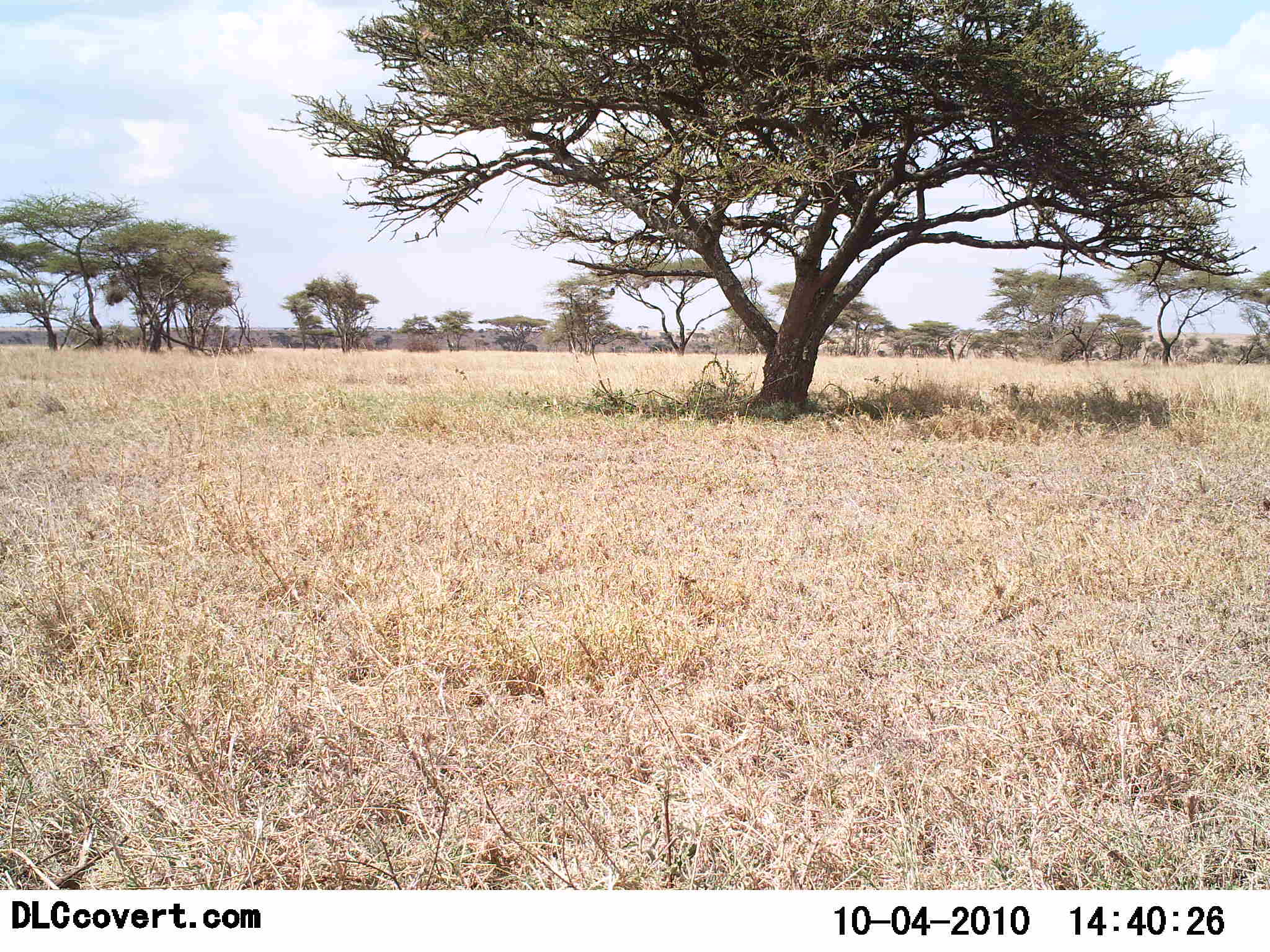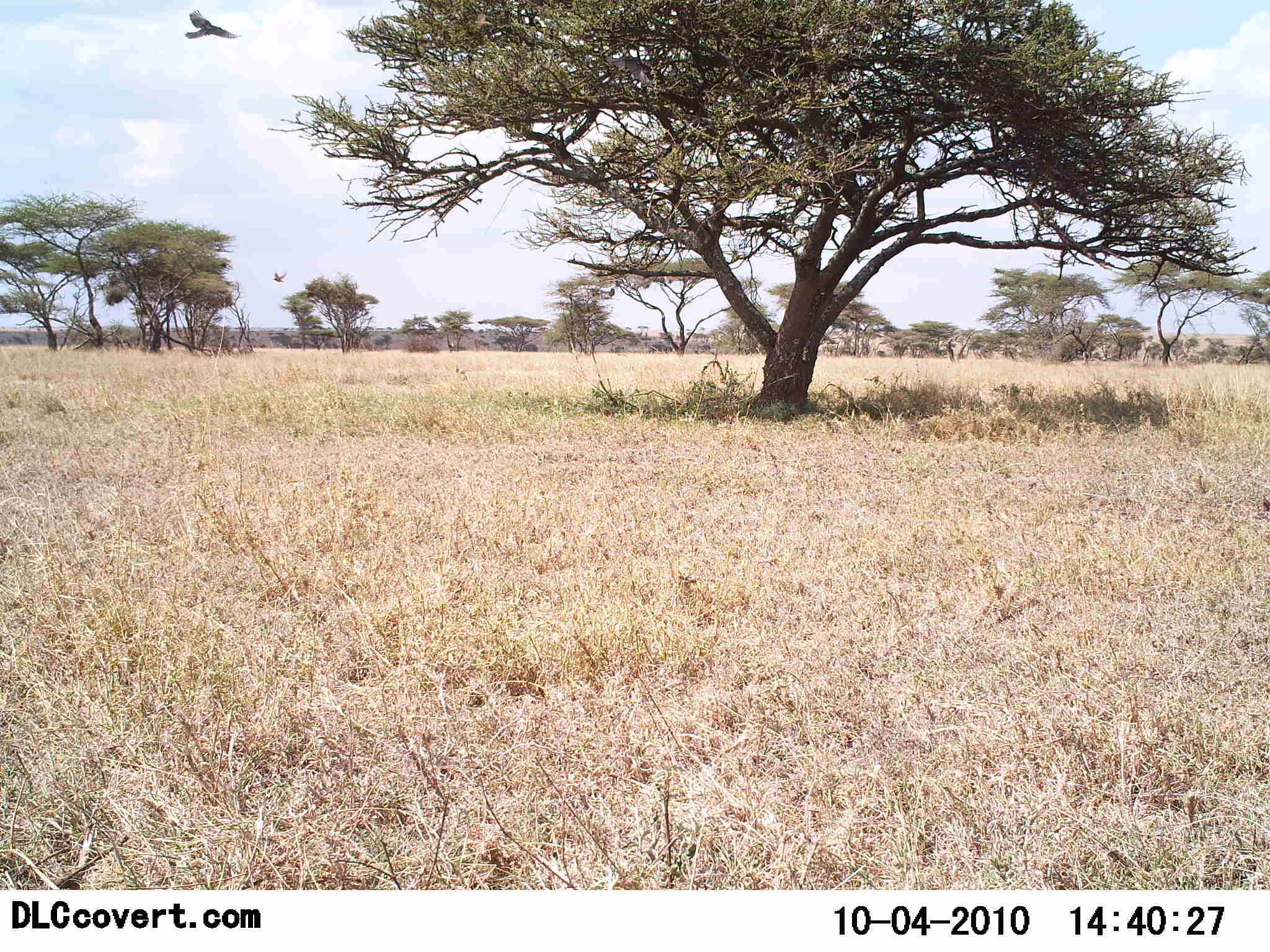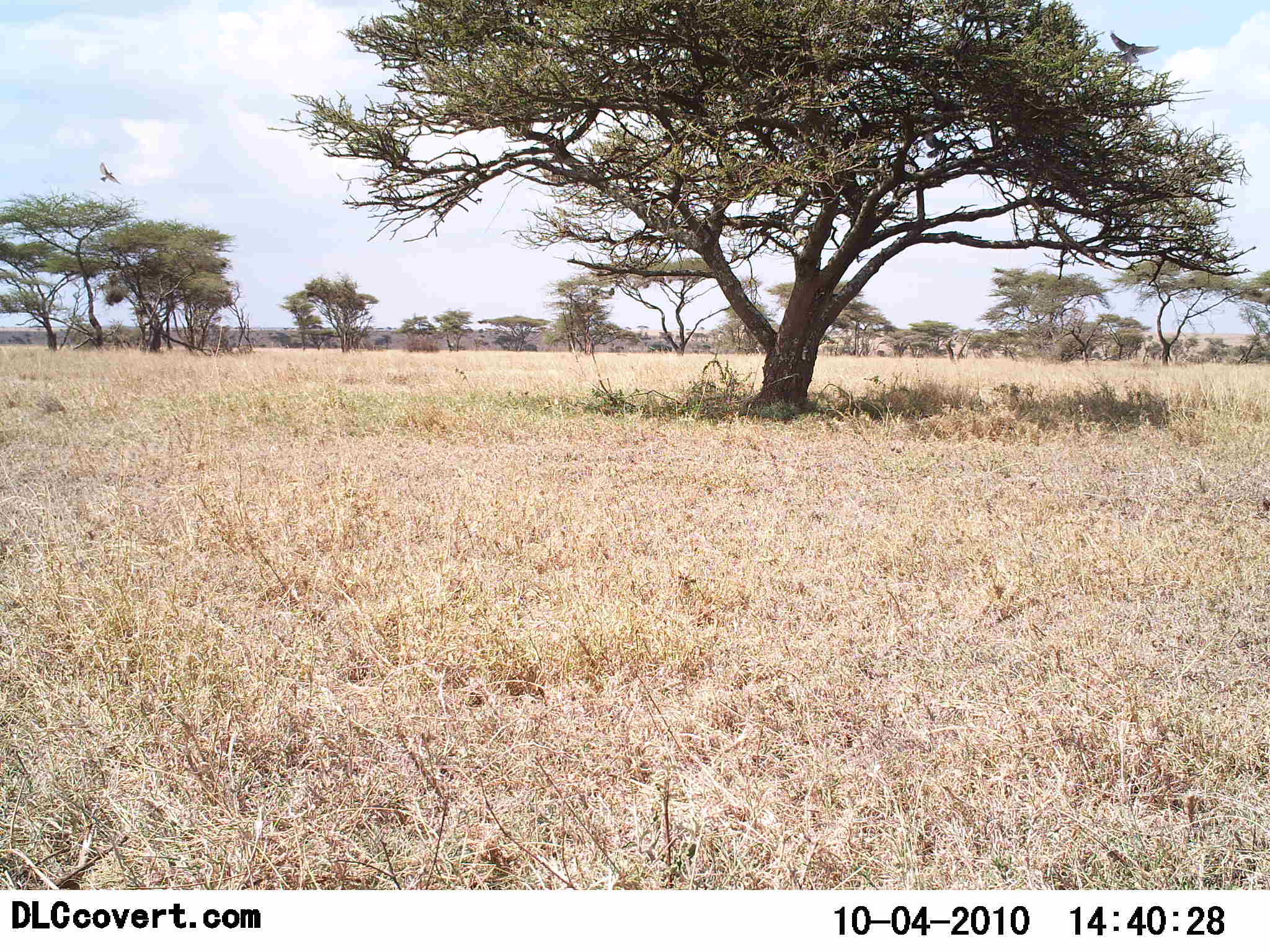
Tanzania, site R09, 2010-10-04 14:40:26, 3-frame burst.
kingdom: Animalia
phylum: Chordata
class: Aves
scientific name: Aves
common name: bird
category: otherbird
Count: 4.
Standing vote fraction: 9%.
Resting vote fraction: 0%.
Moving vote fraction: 100%.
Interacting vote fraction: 9%.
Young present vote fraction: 0%.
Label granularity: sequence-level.